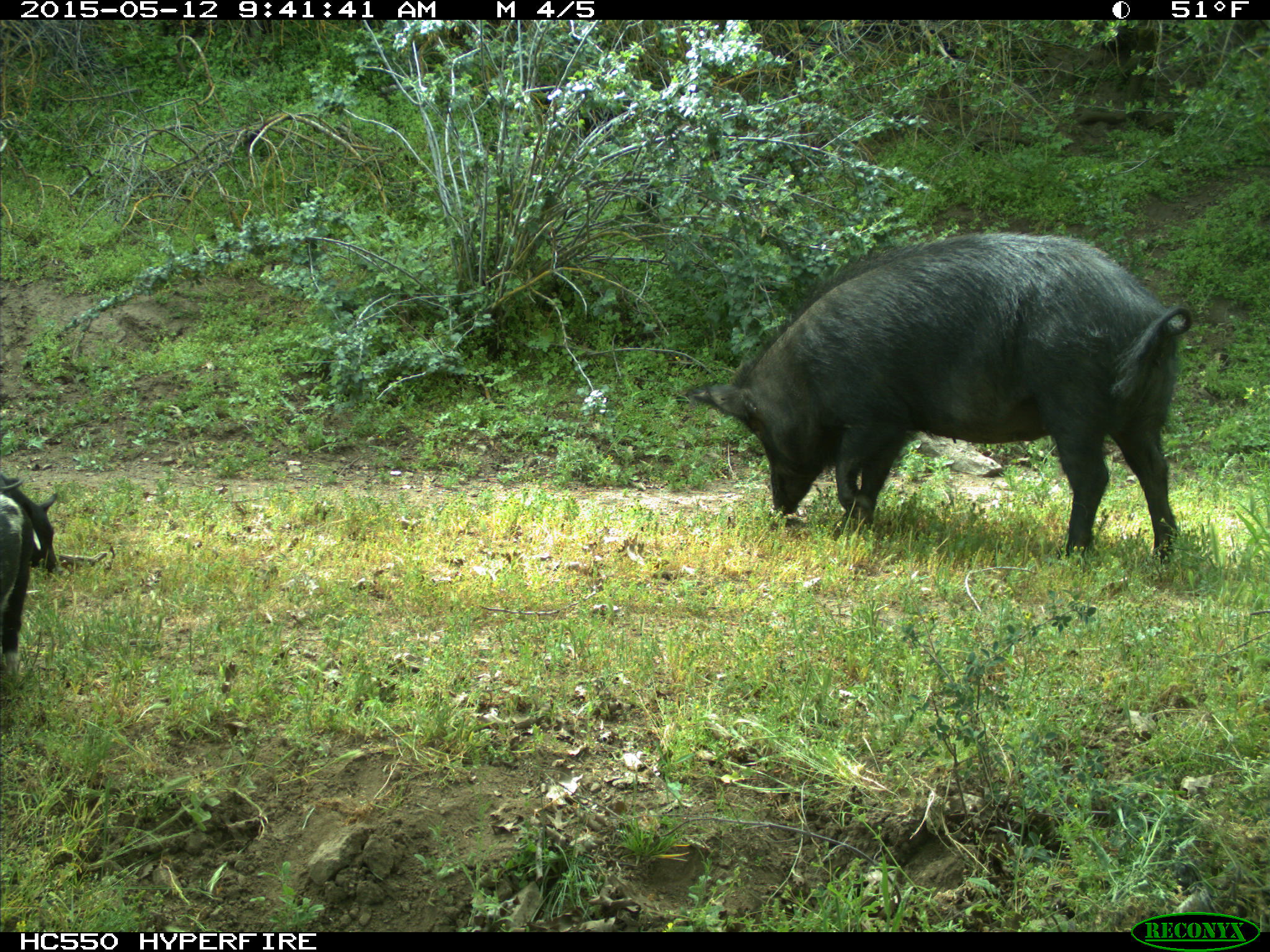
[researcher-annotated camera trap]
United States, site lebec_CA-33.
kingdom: Animalia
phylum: Chordata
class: Mammalia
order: Artiodactyla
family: Suidae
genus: Sus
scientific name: Sus scrofa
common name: wild boar